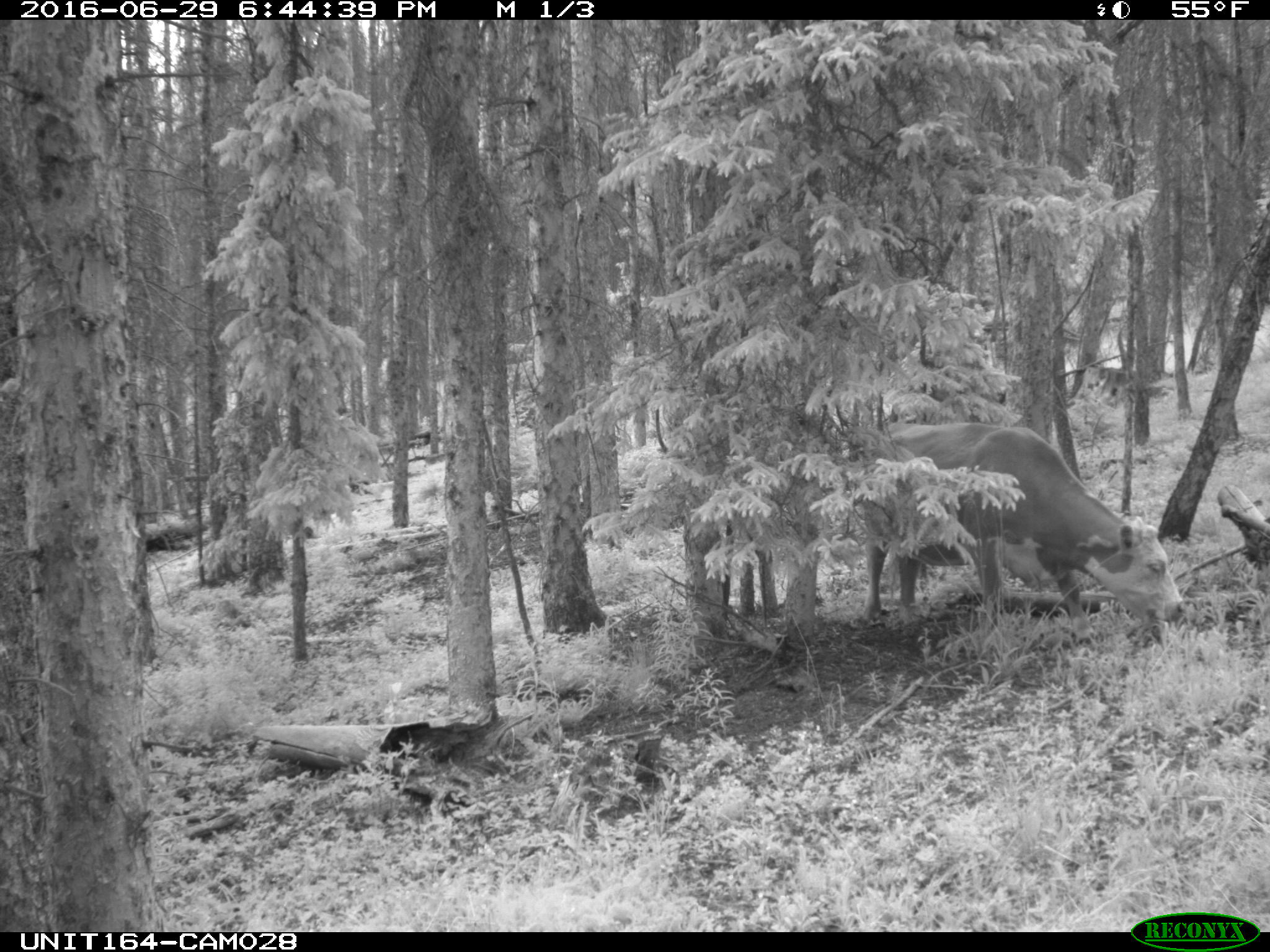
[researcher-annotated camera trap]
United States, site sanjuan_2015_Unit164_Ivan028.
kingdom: Animalia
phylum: Chordata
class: Mammalia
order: Artiodactyla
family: Bovidae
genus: Bos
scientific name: Bos taurus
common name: domestic cow